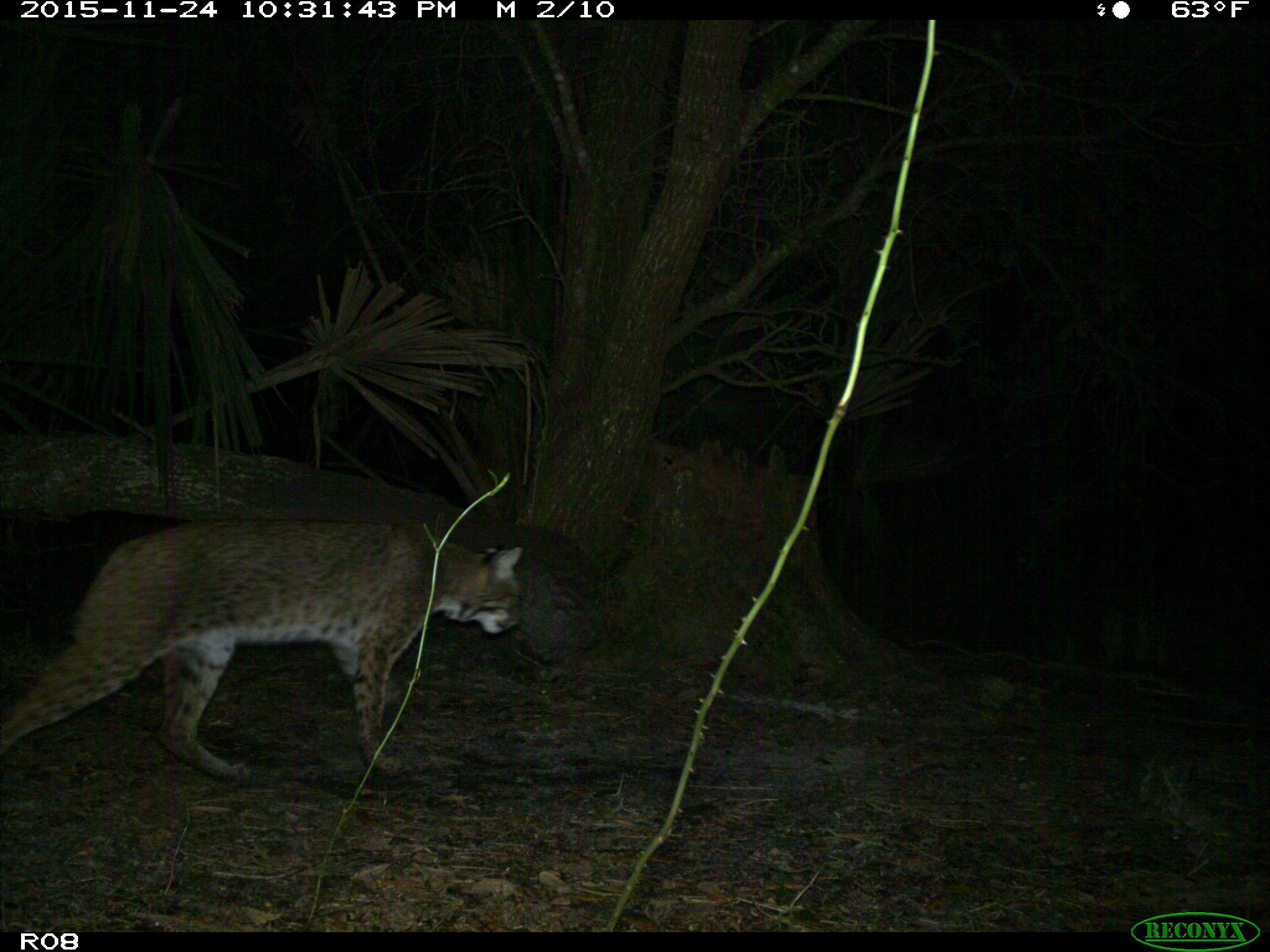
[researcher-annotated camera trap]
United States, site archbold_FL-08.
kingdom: Animalia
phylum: Chordata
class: Mammalia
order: Carnivora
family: Felidae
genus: Lynx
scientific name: Lynx rufus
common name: bobcat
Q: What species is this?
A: Lynx rufus (bobcat).